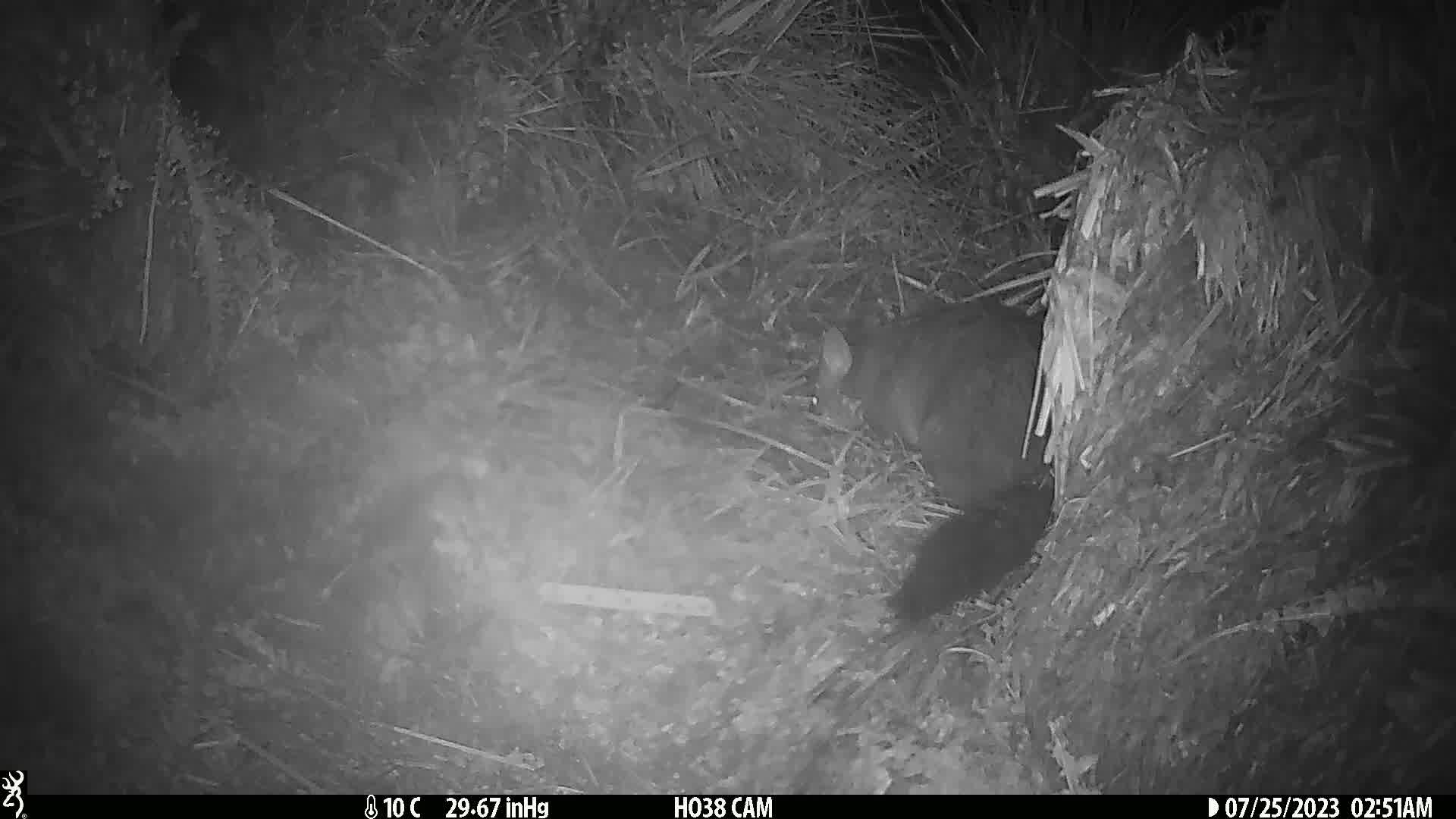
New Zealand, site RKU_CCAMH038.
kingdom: Animalia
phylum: Chordata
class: Mammalia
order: Diprotodontia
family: Phalangeridae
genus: Trichosurus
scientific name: Trichosurus vulpecula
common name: common brushtail possum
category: possum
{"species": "possum (common brushtail possum) (Trichosurus vulpecula)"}